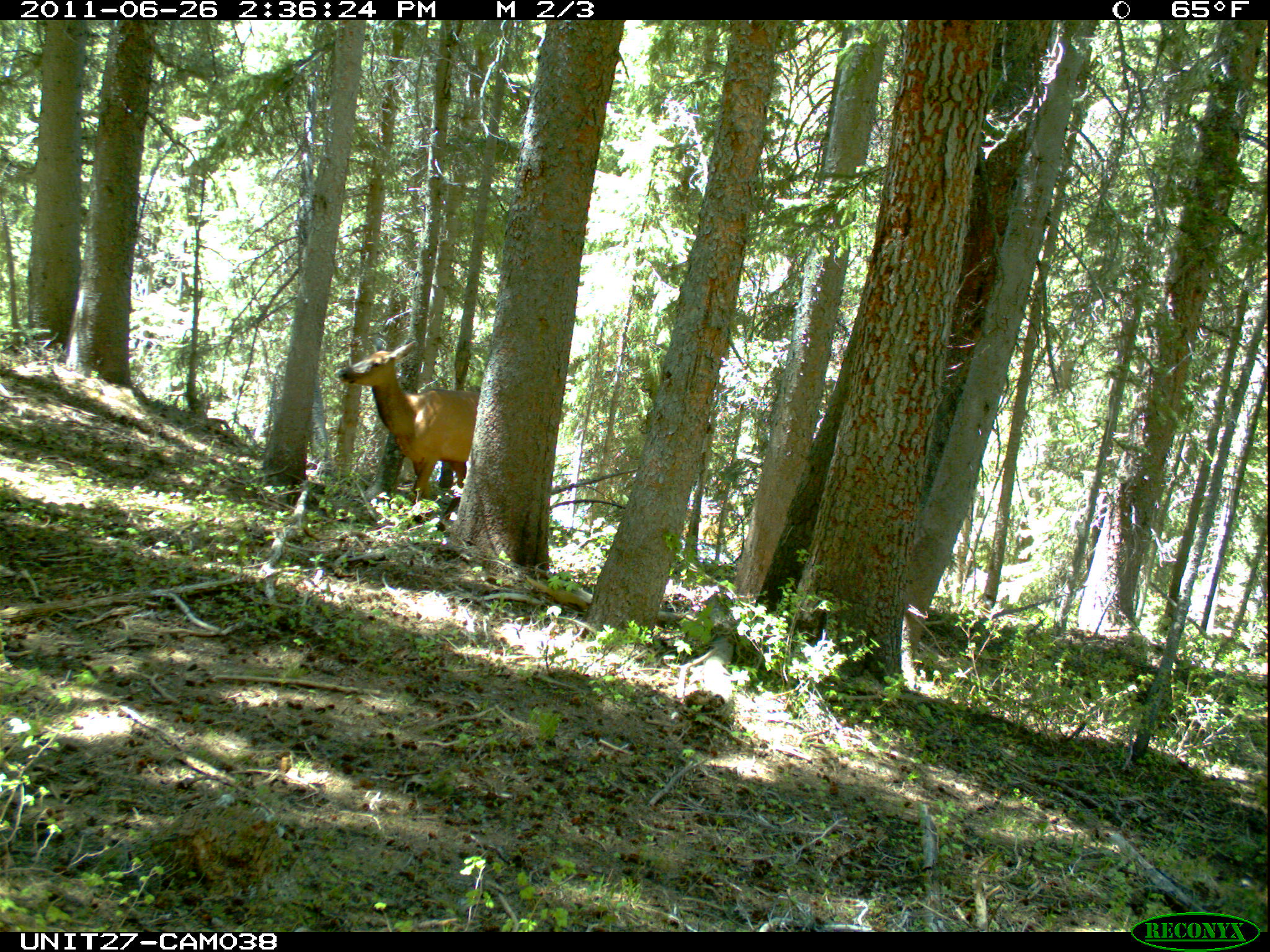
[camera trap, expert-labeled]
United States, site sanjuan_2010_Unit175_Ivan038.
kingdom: Animalia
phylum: Chordata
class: Mammalia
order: Artiodactyla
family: Cervidae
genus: Cervus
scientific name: Cervus elaphus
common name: red deer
Cervus elaphus (red deer).